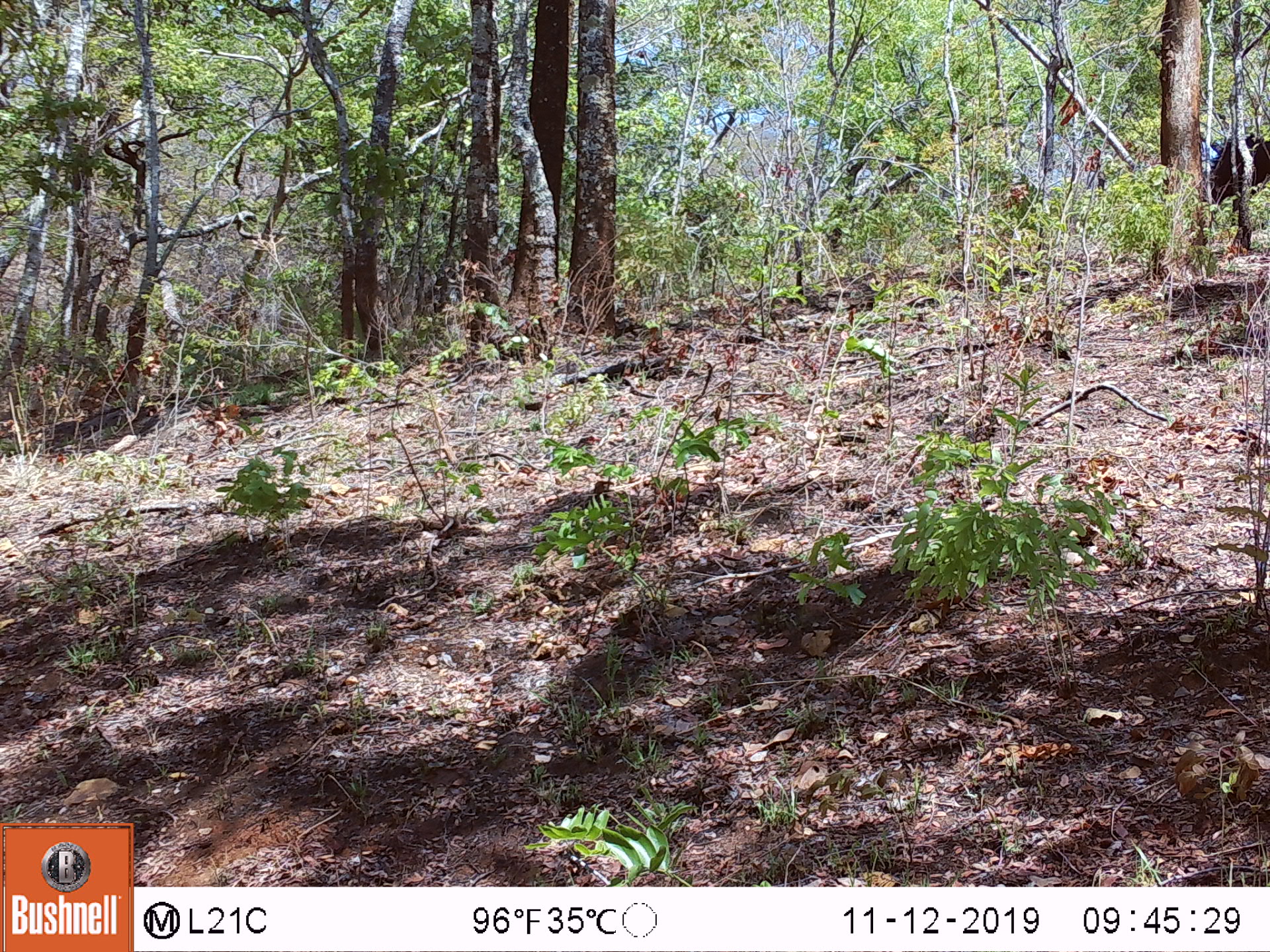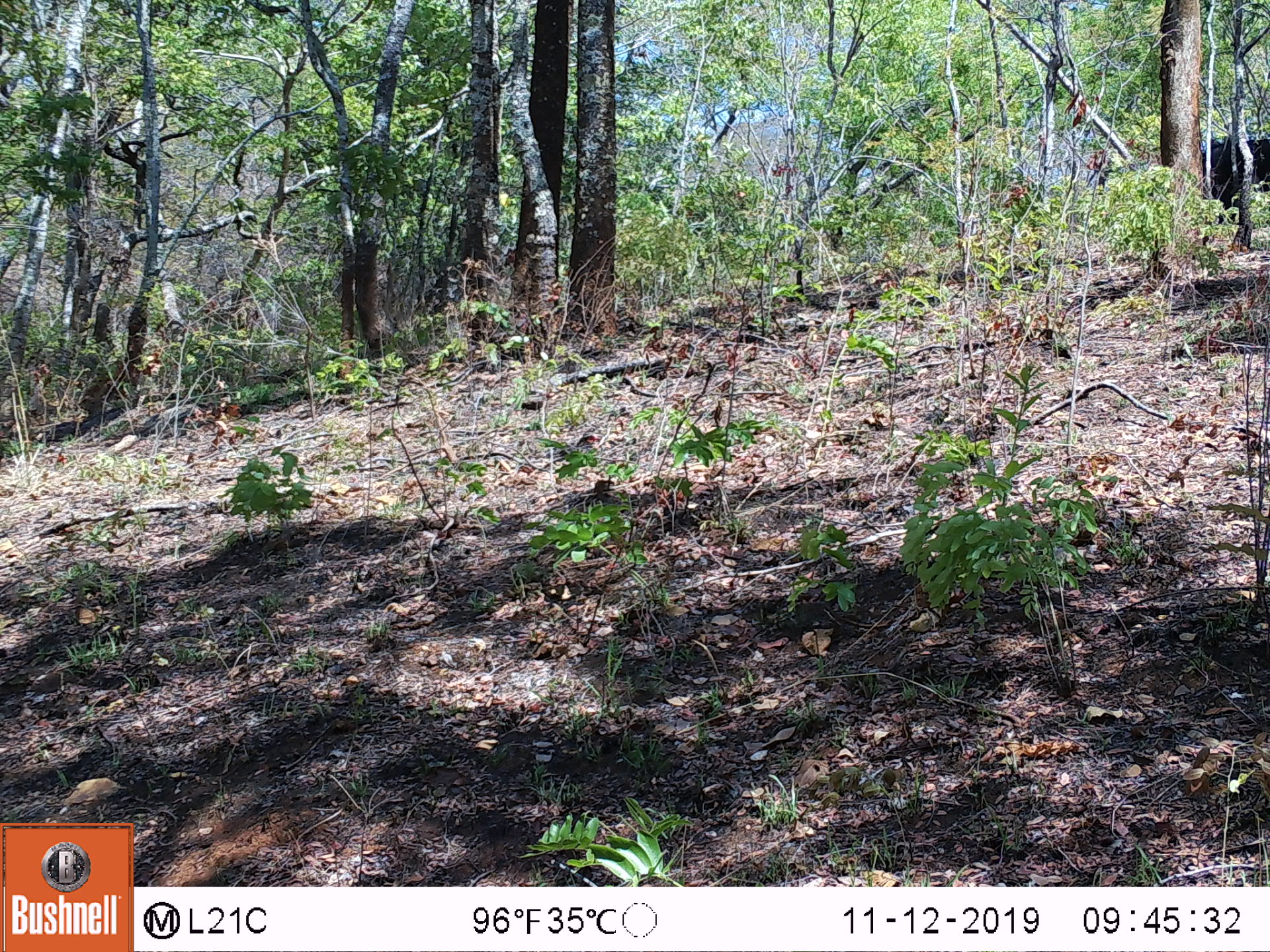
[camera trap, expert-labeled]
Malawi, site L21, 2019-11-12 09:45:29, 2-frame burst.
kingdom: Animalia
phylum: Chordata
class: Mammalia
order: Artiodactyla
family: Bovidae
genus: Hippotragus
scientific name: Hippotragus niger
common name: sable antelope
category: sable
Sable (sable antelope) (Hippotragus niger), count 1.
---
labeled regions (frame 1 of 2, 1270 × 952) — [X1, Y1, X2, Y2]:
sable: [1184, 116, 1262, 251]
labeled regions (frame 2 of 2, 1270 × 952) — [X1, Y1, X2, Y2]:
sable: [1216, 118, 1262, 252]